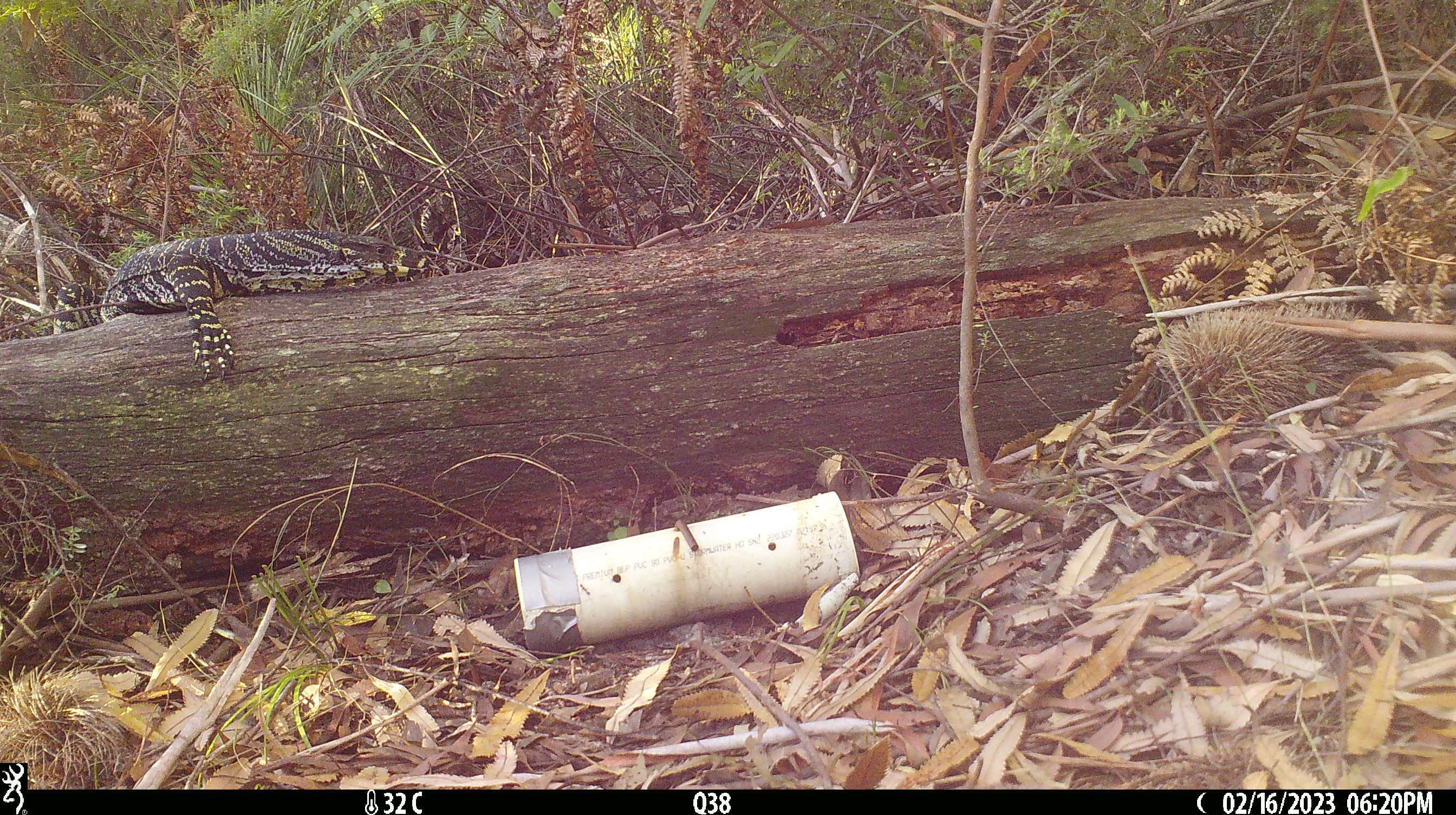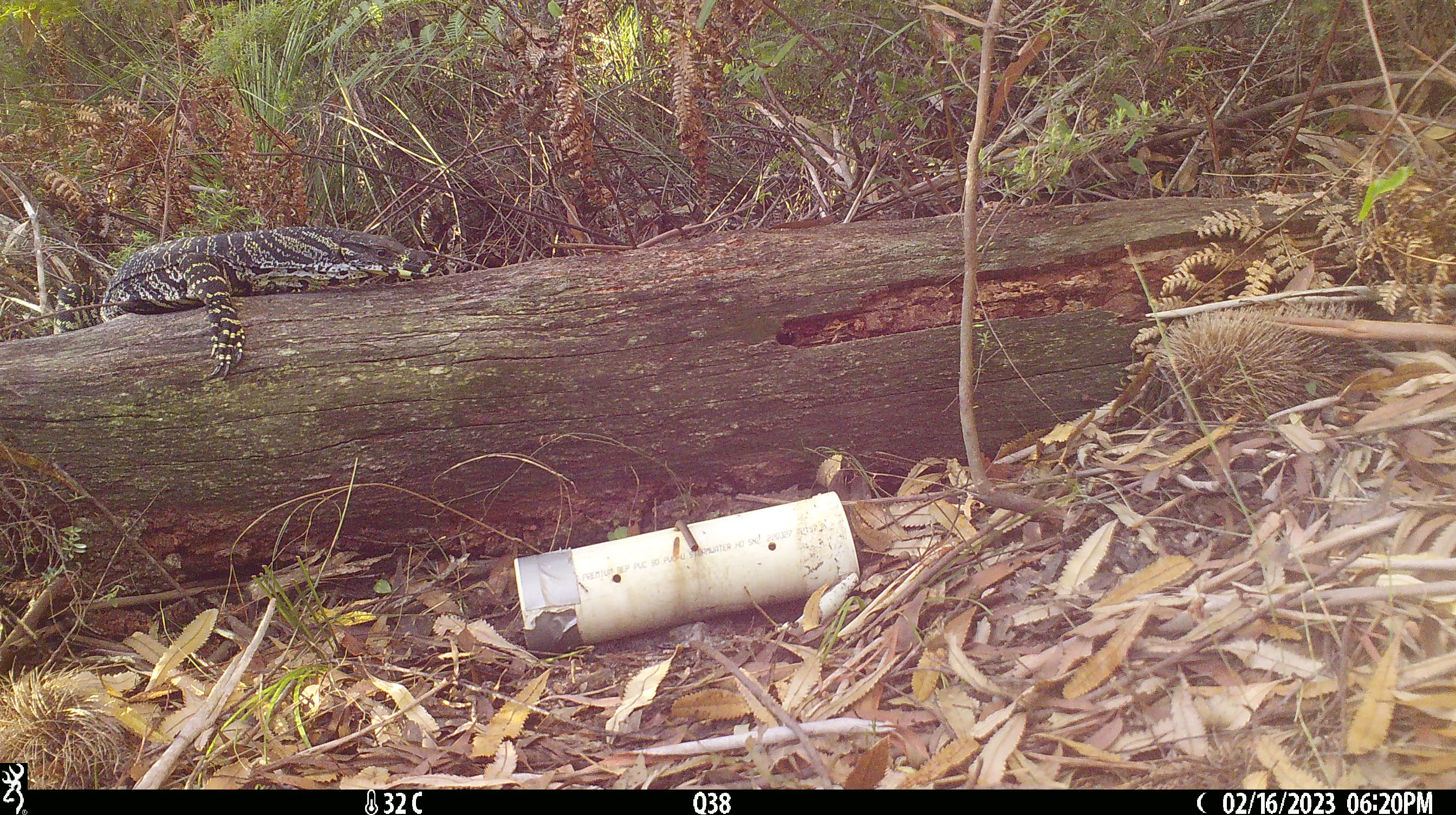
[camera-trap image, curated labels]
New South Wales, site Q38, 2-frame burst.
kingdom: Animalia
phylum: Chordata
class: Reptilia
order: Squamata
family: Varanidae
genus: Varanus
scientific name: Varanus varius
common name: lace monitor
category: goanna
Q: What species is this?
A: Goanna (lace monitor) (Varanus varius).